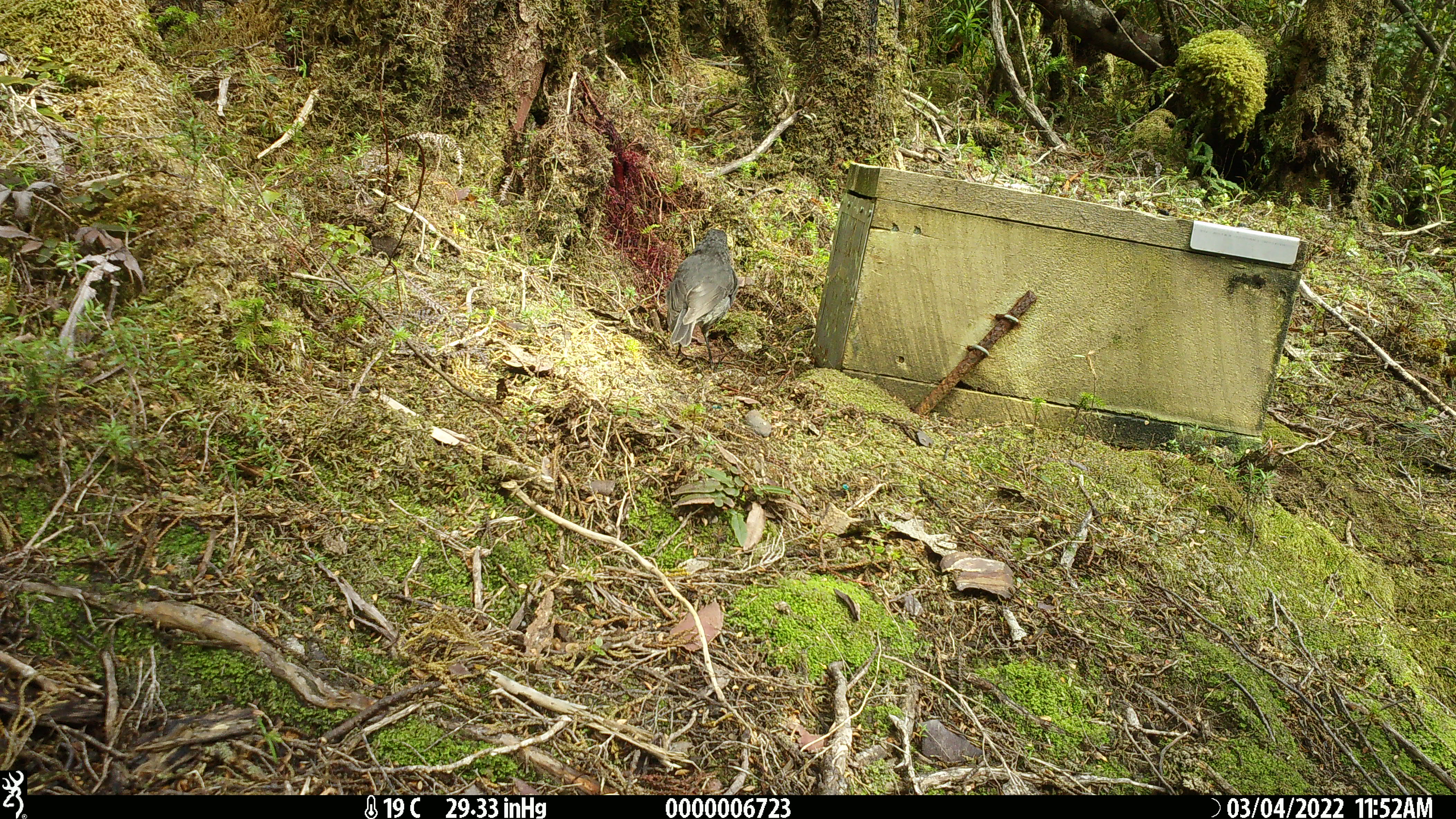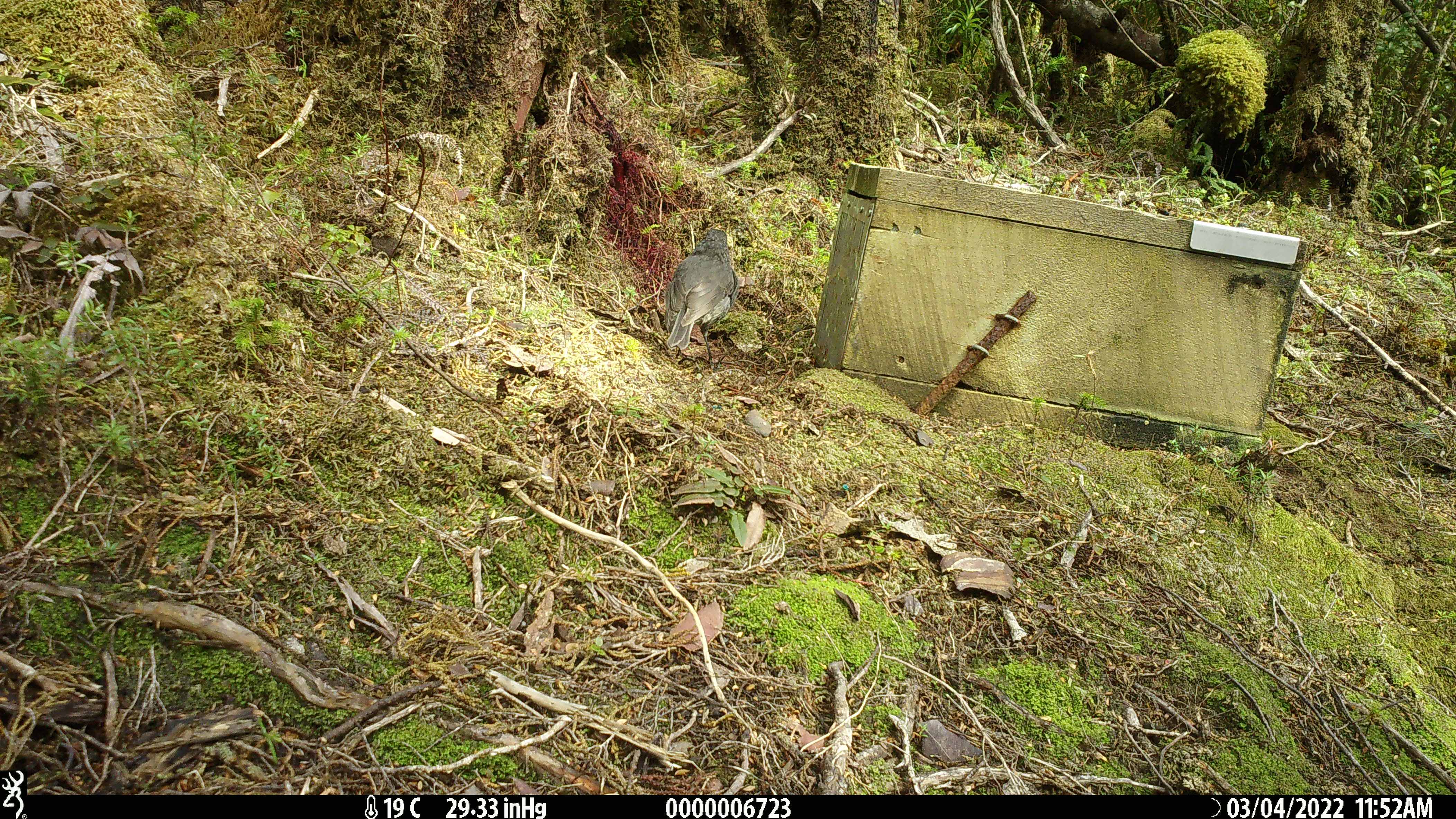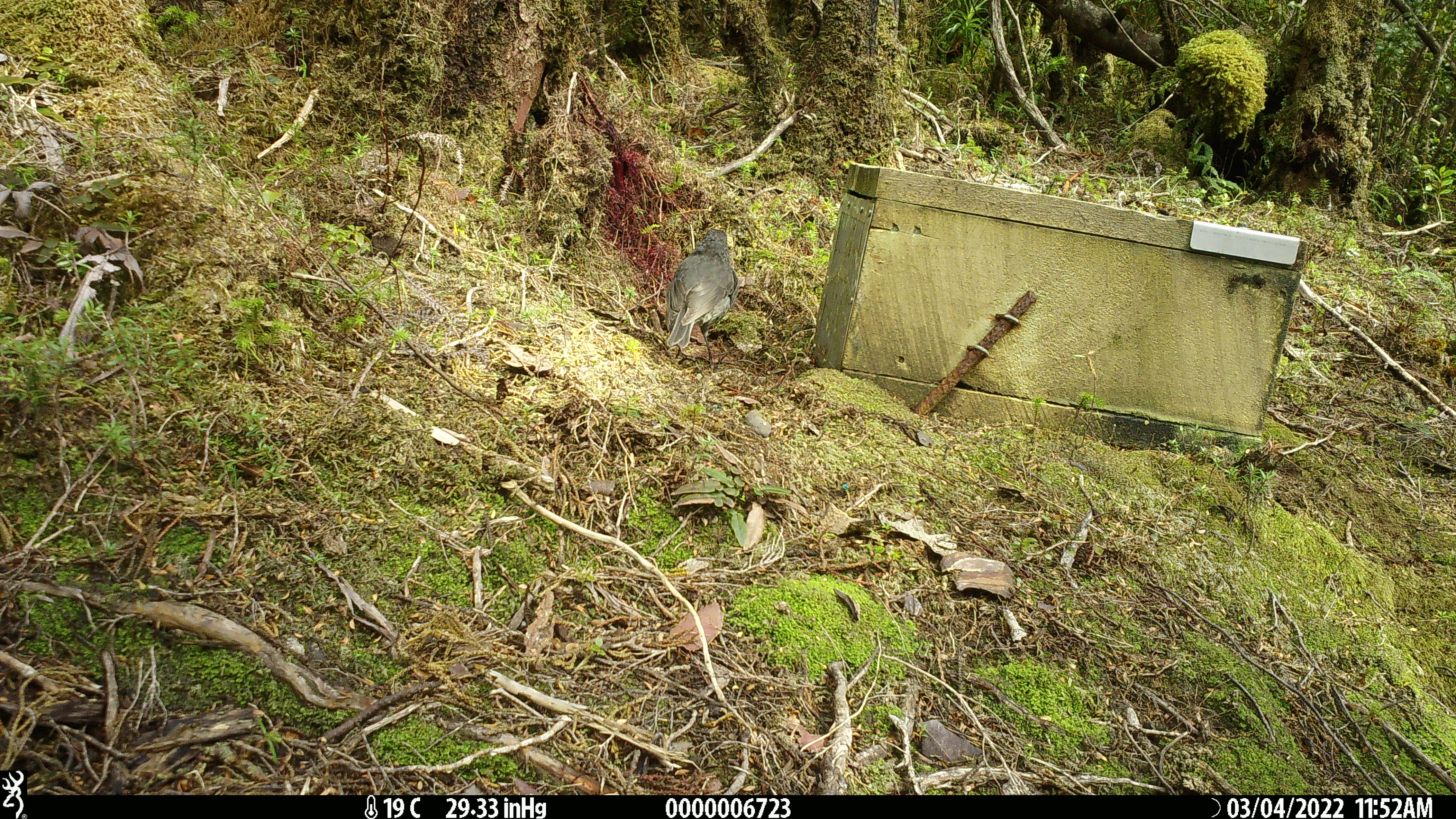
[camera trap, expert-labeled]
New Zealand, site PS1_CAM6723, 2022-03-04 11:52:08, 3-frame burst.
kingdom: Animalia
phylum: Chordata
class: Aves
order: Passeriformes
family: Petroicidae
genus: Petroica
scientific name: Petroica australis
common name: new zealand robin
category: robin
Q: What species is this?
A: Robin (new zealand robin) (Petroica australis).